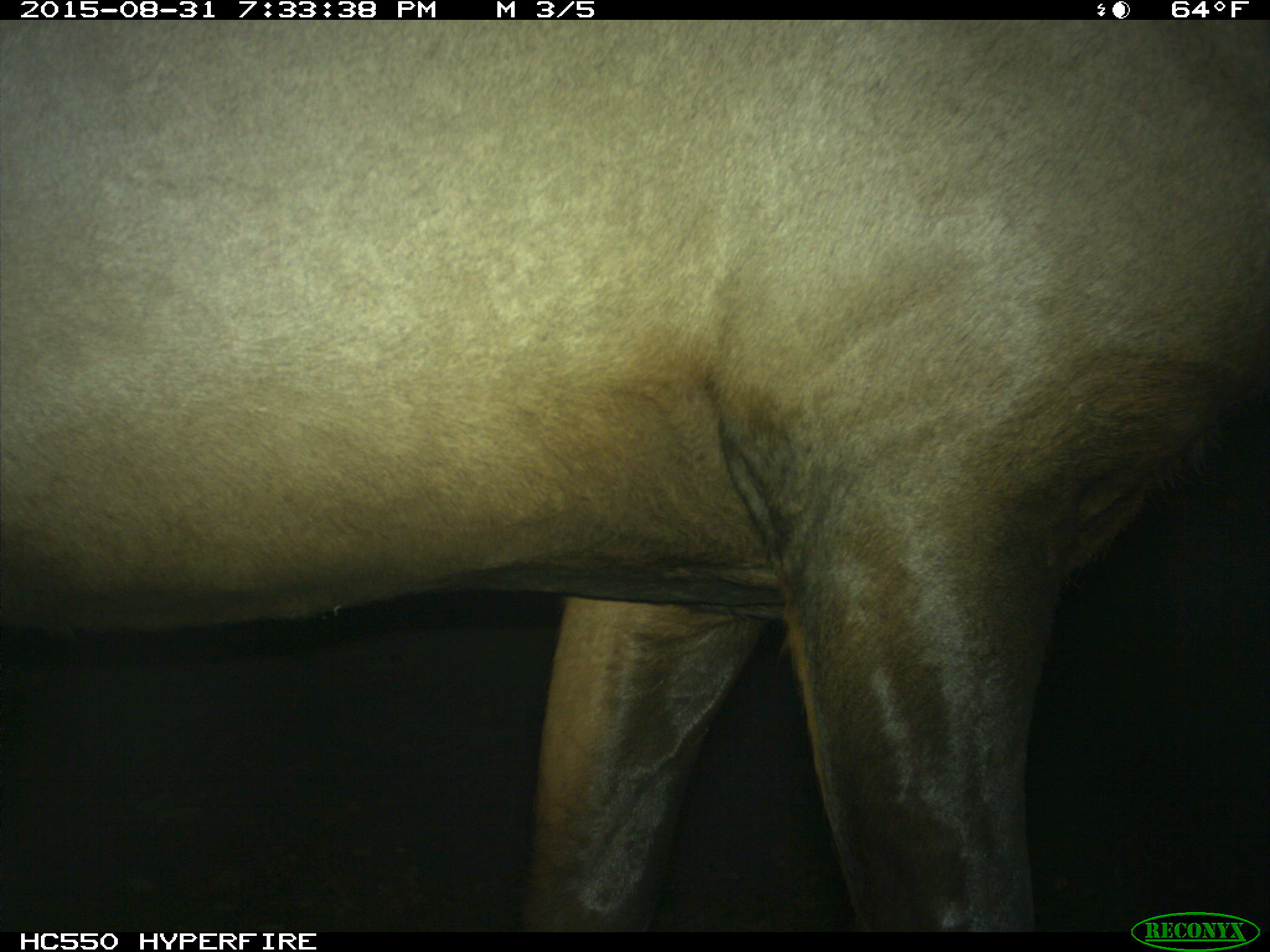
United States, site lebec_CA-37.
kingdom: Animalia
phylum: Chordata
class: Mammalia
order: Artiodactyla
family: Cervidae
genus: Cervus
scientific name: Cervus canadensis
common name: elk